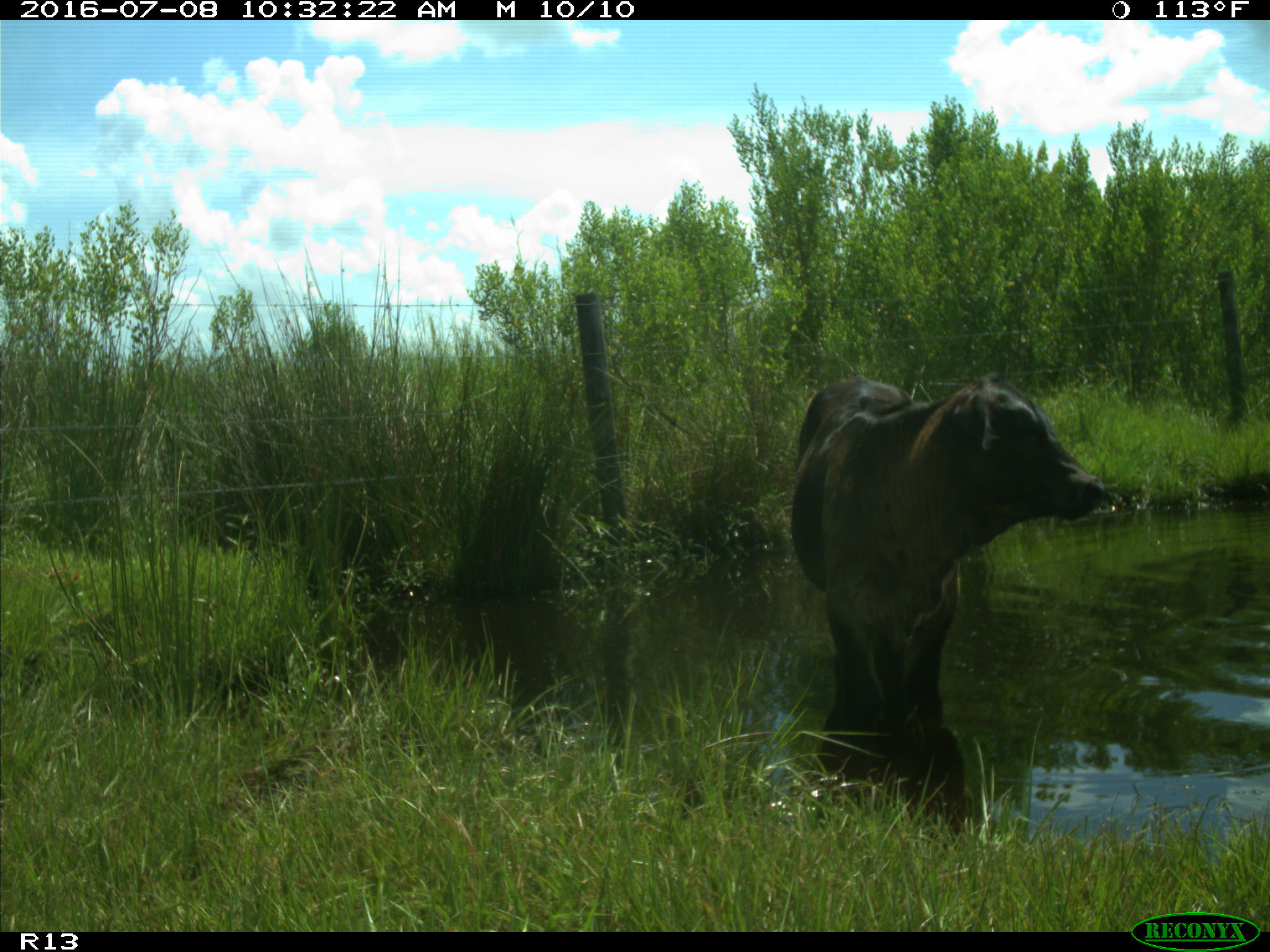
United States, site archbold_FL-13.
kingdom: Animalia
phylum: Chordata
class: Mammalia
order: Artiodactyla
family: Bovidae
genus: Bos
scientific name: Bos taurus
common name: domestic cow